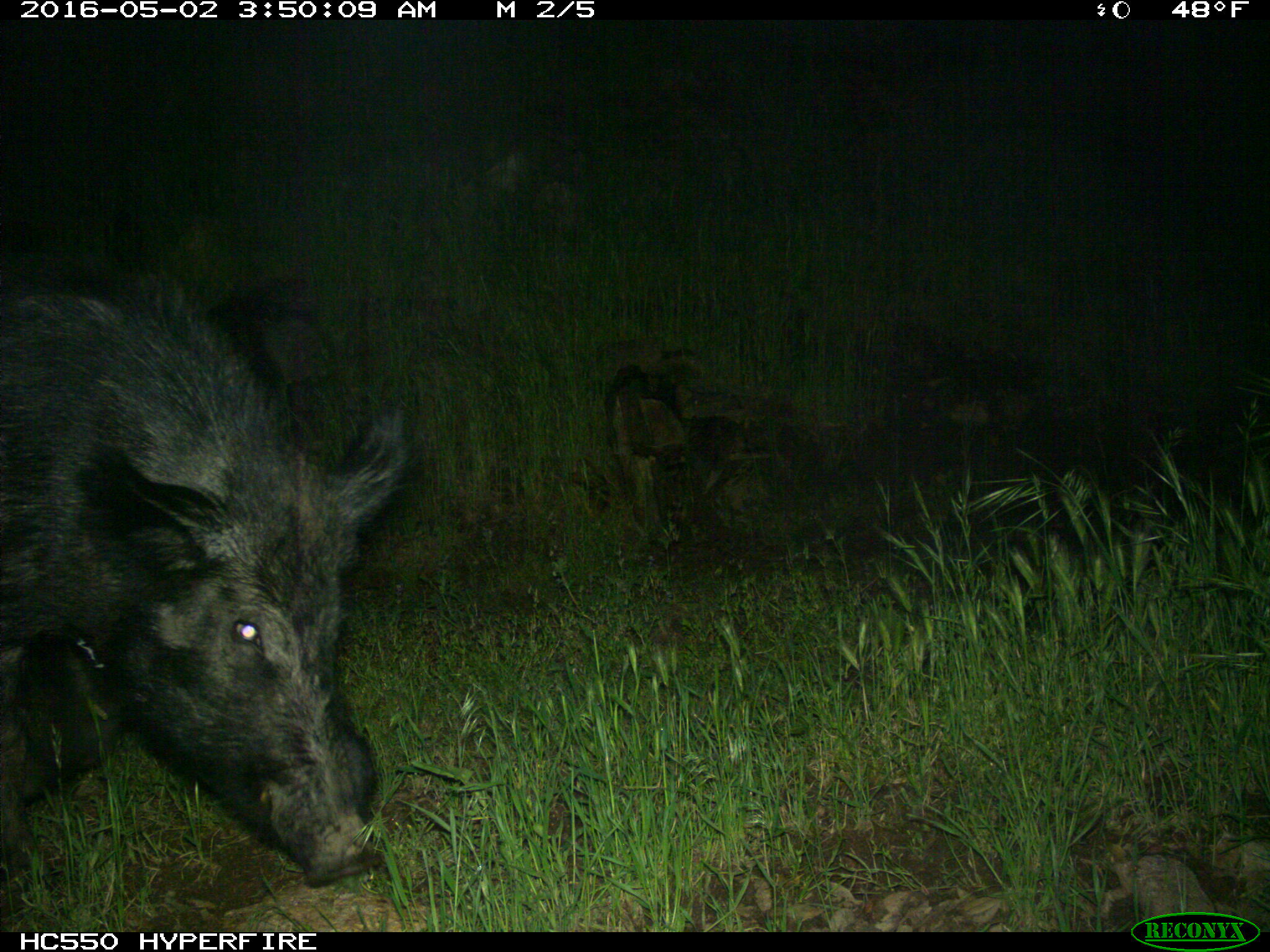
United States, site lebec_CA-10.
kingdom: Animalia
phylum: Chordata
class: Mammalia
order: Artiodactyla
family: Suidae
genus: Sus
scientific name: Sus scrofa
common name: wild boar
Sus scrofa (wild boar).